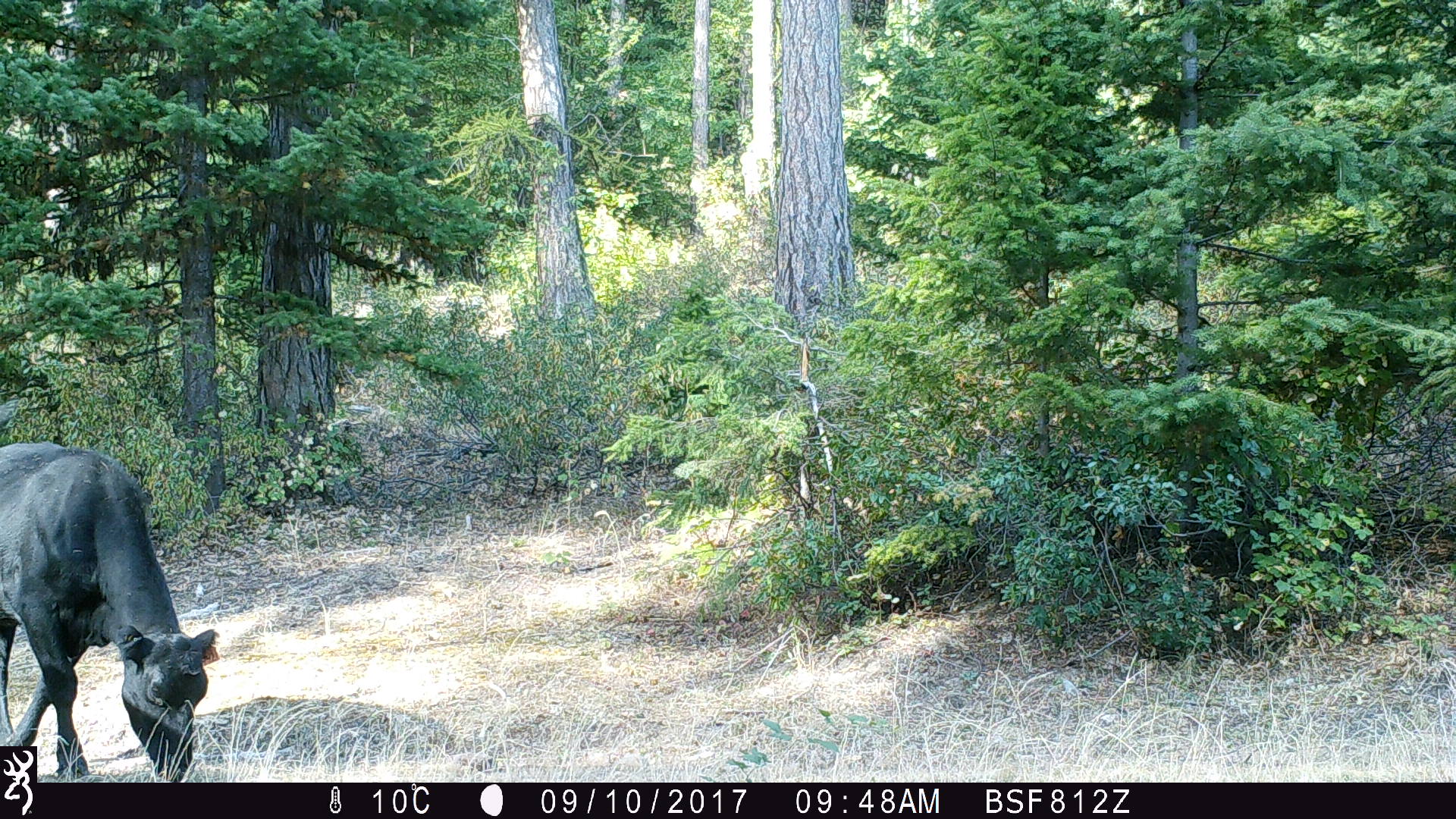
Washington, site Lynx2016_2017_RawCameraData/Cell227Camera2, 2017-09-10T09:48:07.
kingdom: Animalia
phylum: Chordata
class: Mammalia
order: Artiodactyla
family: Bovidae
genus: Bos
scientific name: Bos taurus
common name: domestic cattle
Domestic cattle (Bos taurus). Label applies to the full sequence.